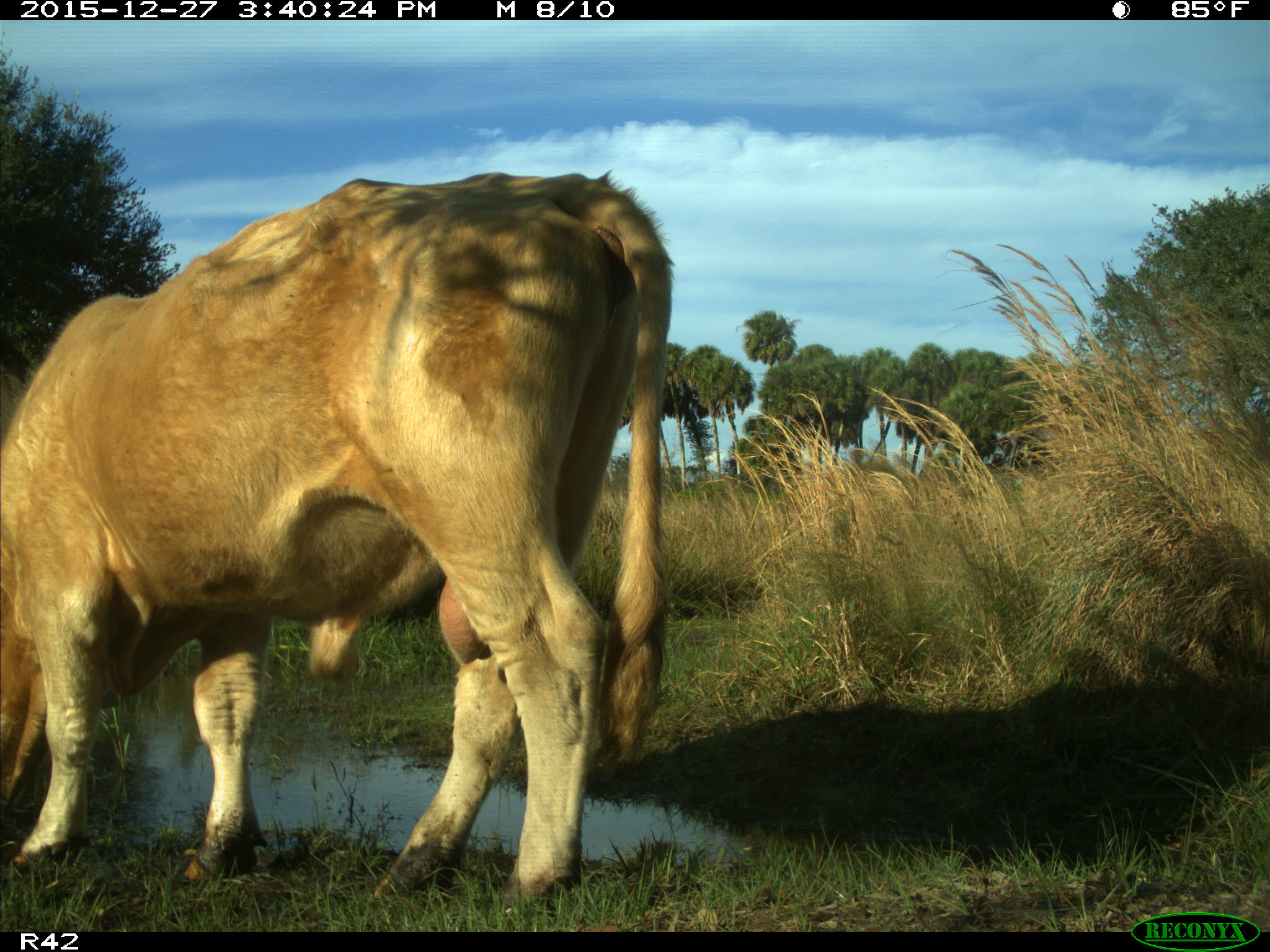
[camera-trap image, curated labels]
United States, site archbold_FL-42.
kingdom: Animalia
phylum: Chordata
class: Mammalia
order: Artiodactyla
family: Bovidae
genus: Bos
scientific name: Bos taurus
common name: domestic cow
Bos taurus (domestic cow).